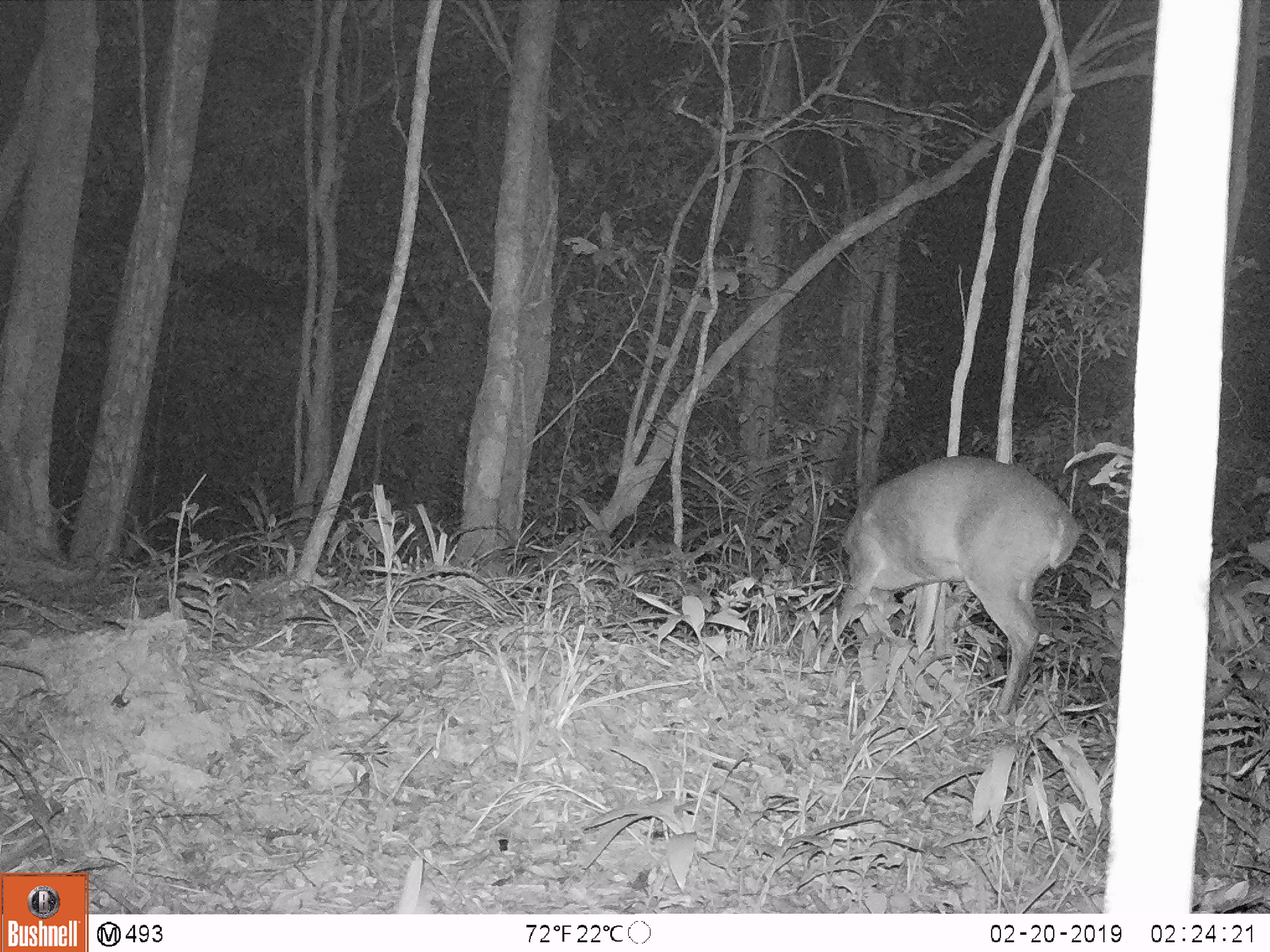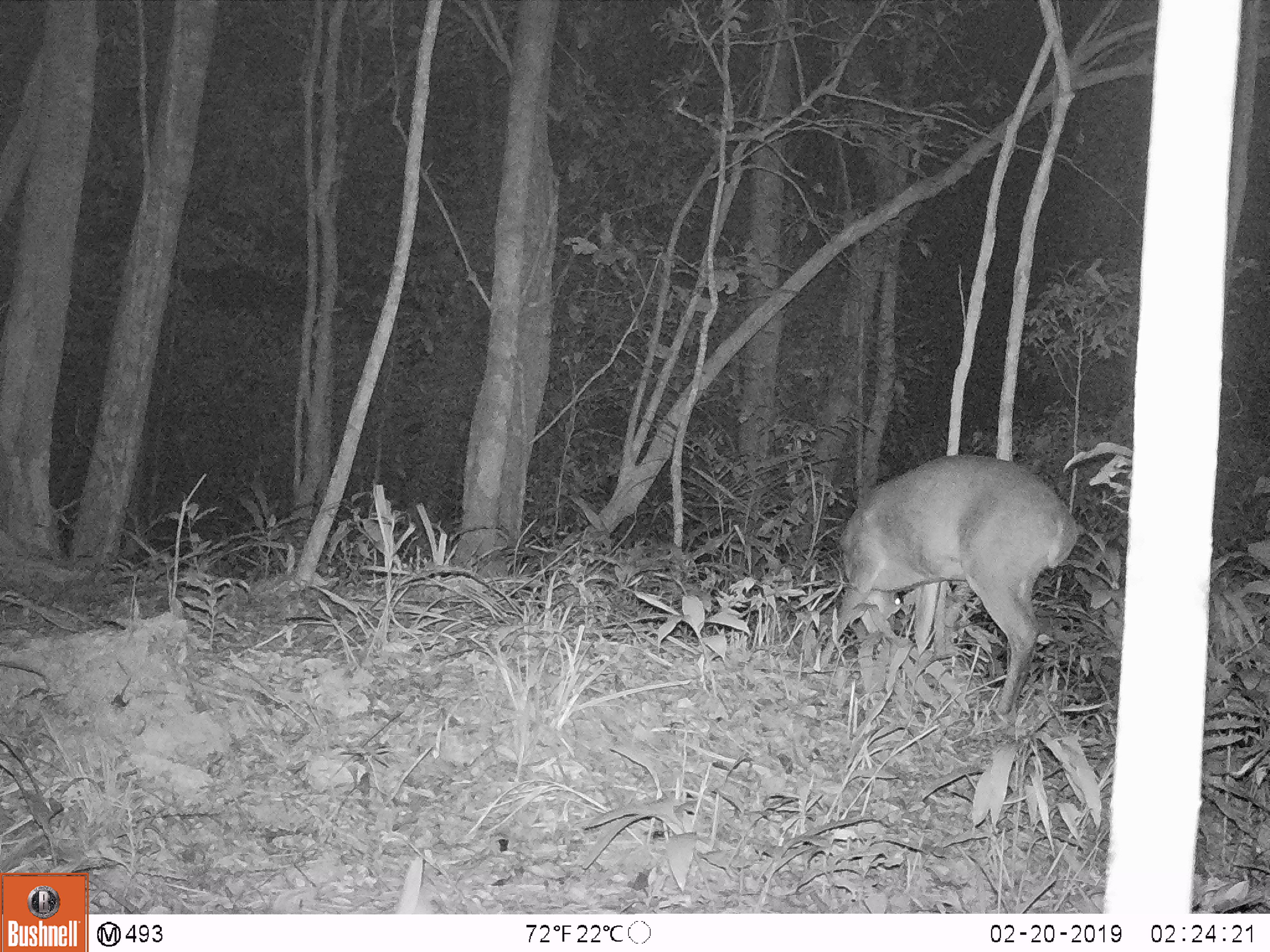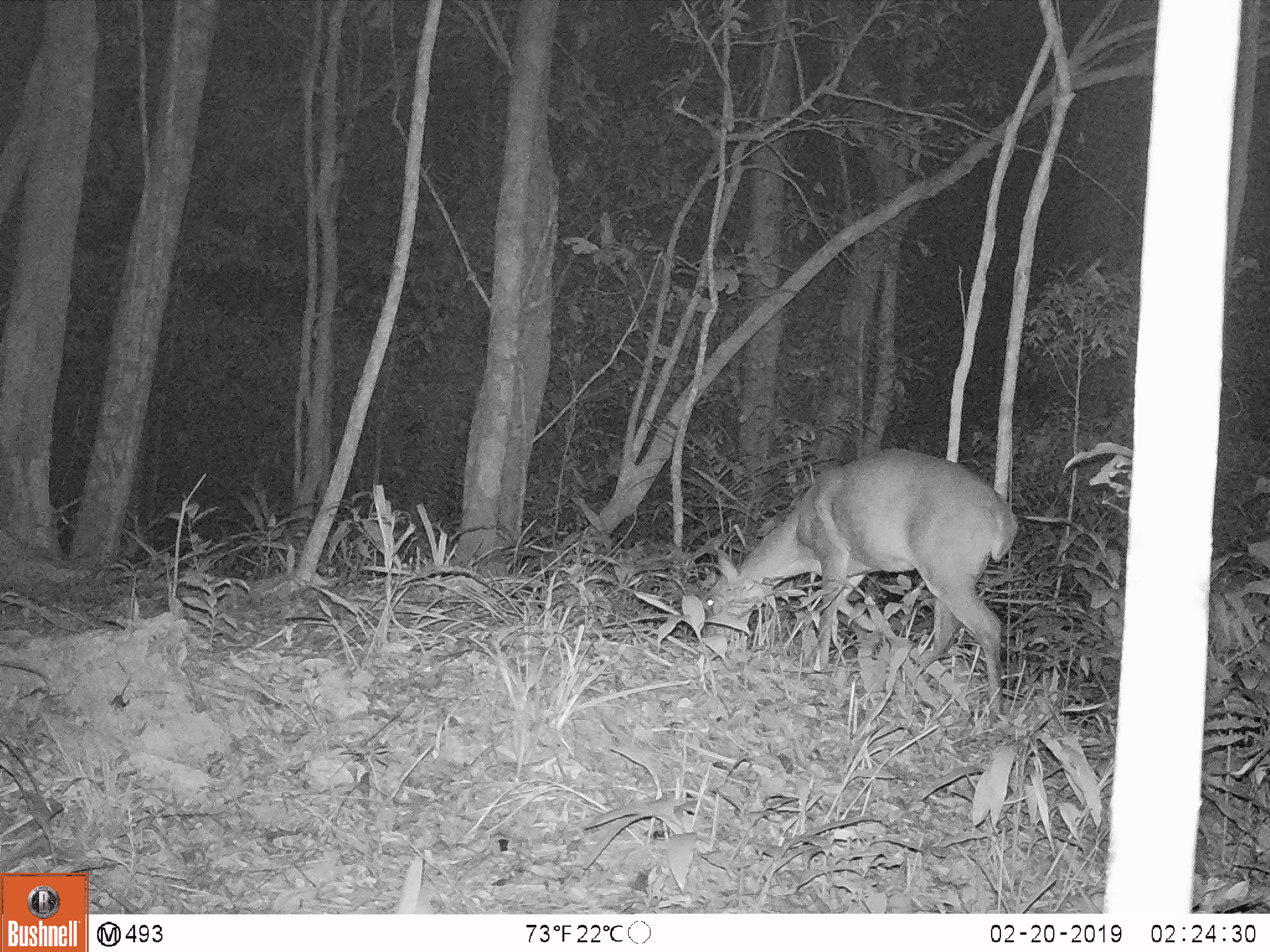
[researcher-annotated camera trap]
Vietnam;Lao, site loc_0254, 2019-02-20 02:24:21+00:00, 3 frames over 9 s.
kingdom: Animalia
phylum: Chordata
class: Mammalia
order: Artiodactyla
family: Cervidae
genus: Muntiacus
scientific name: Muntiacus vuquangensis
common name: large-antlered muntjac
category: large antlered muntjac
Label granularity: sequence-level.